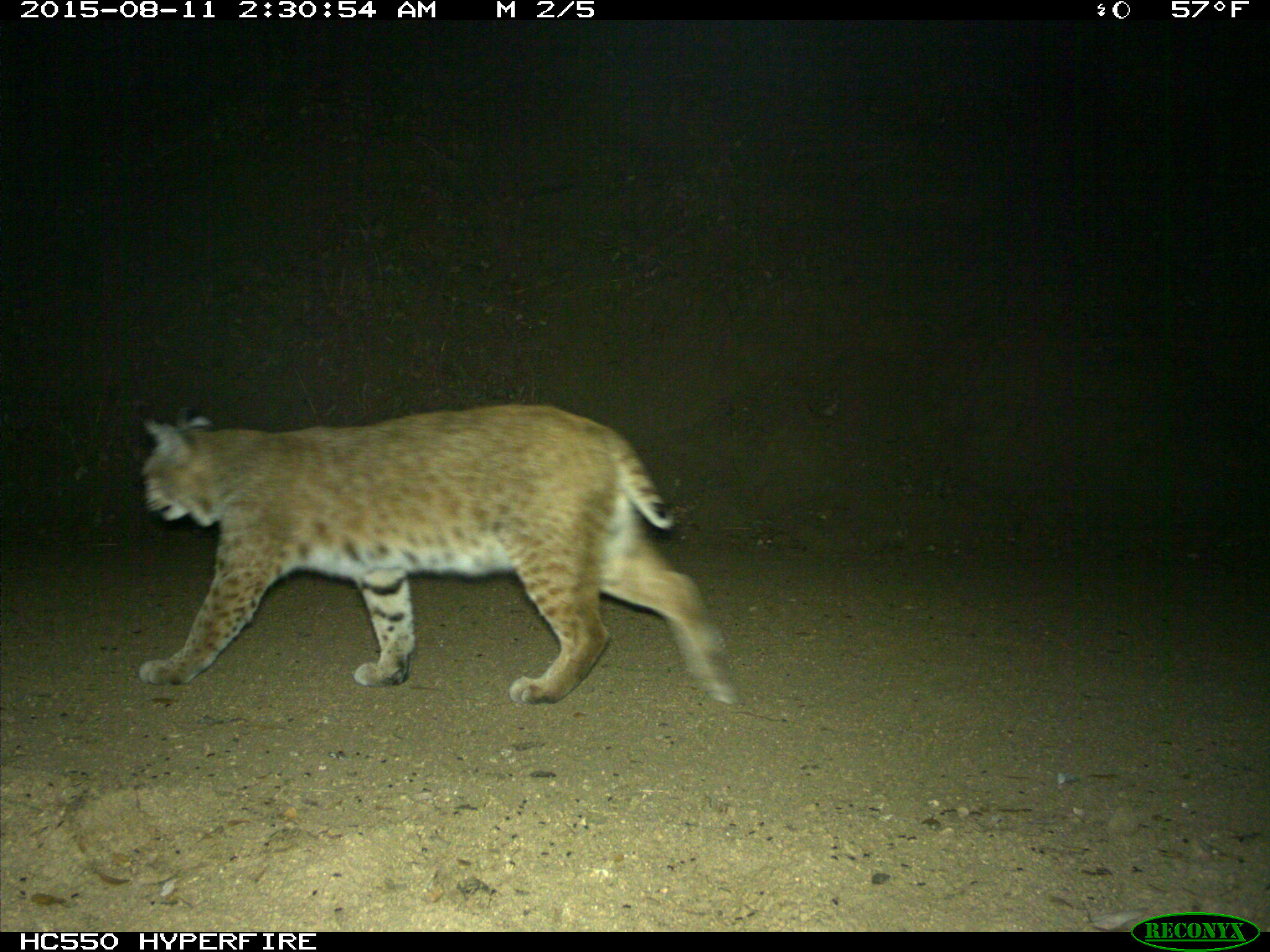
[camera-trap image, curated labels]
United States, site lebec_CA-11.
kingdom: Animalia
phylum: Chordata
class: Mammalia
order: Carnivora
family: Felidae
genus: Lynx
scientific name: Lynx rufus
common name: bobcat